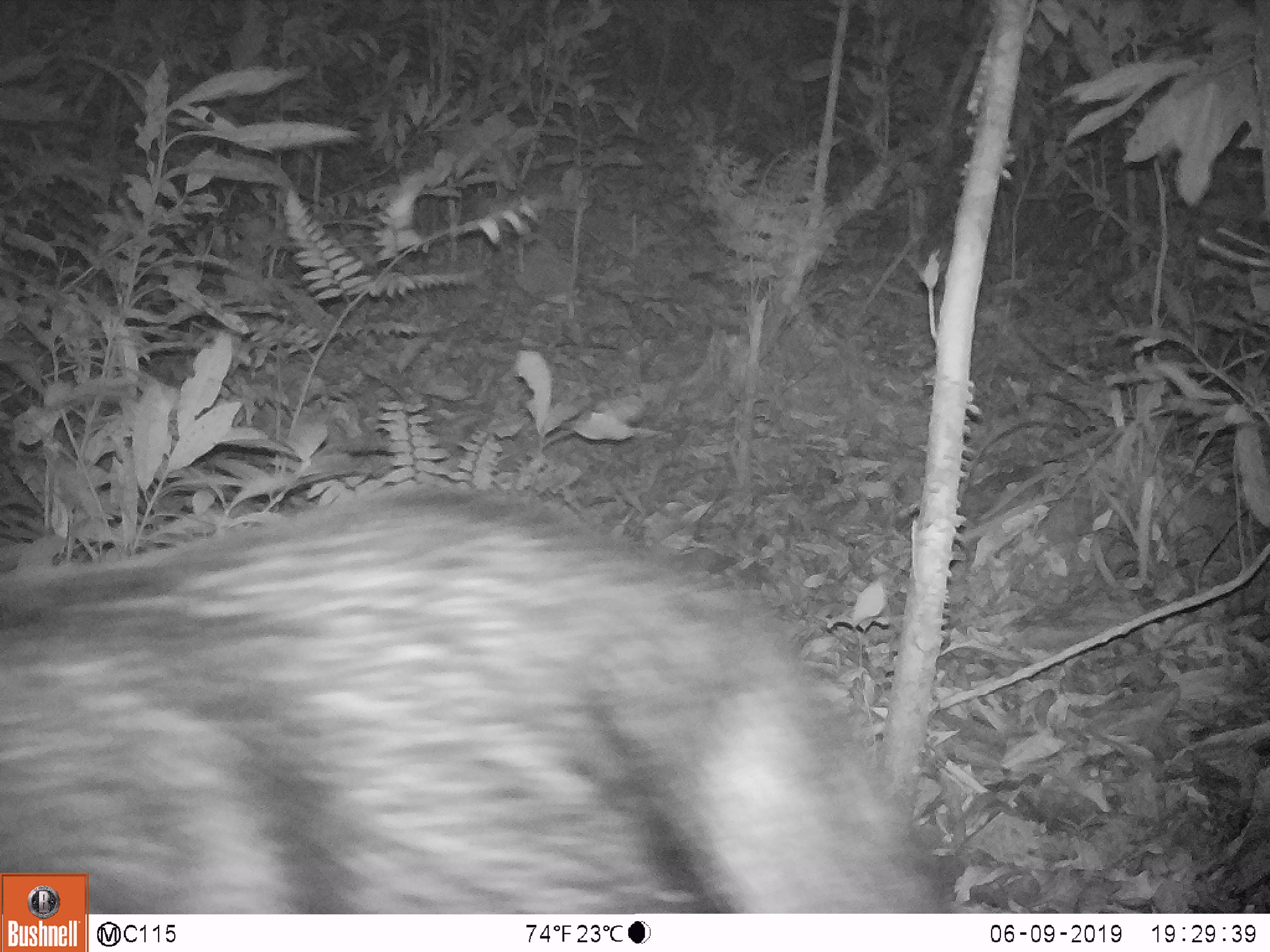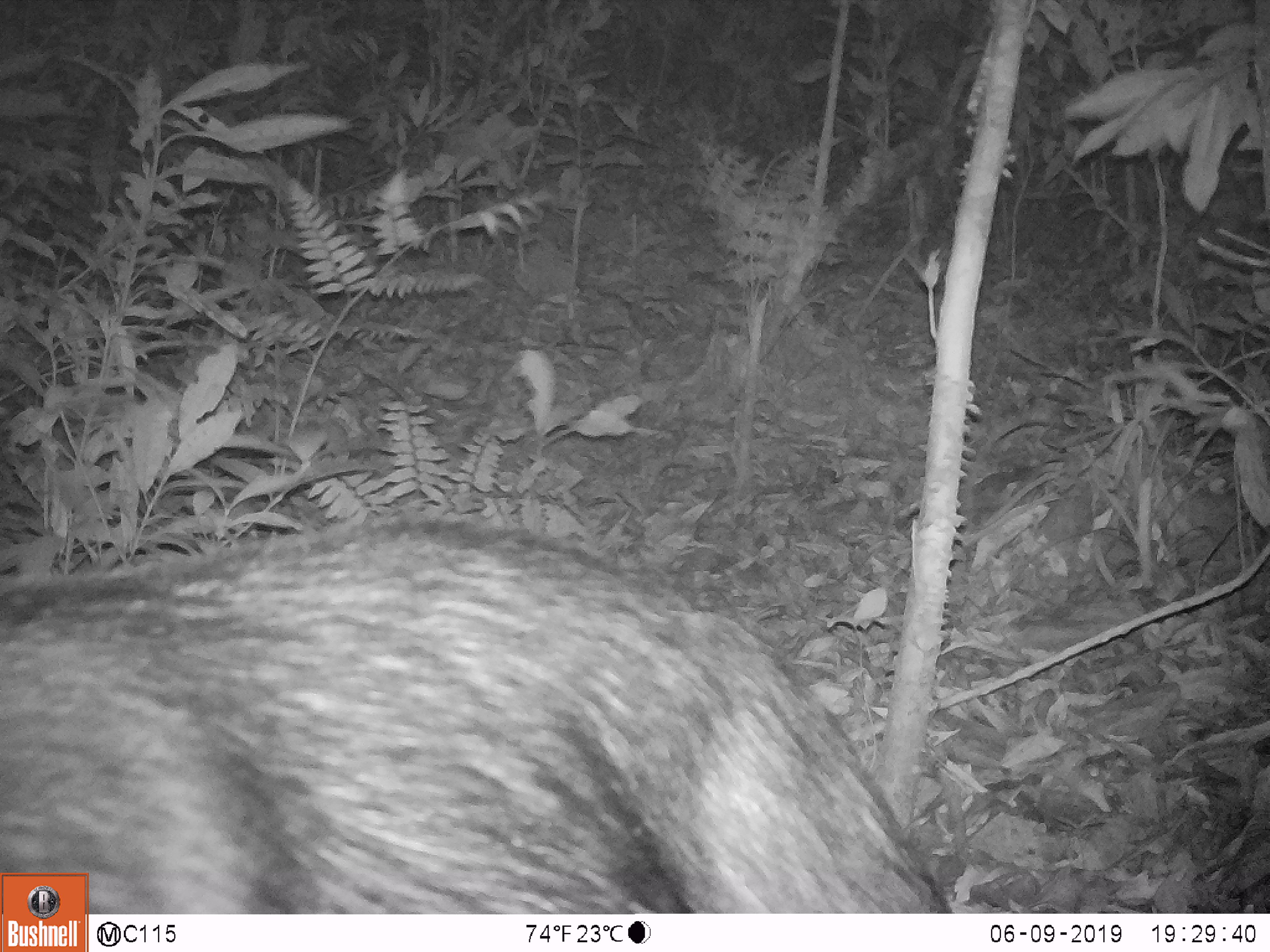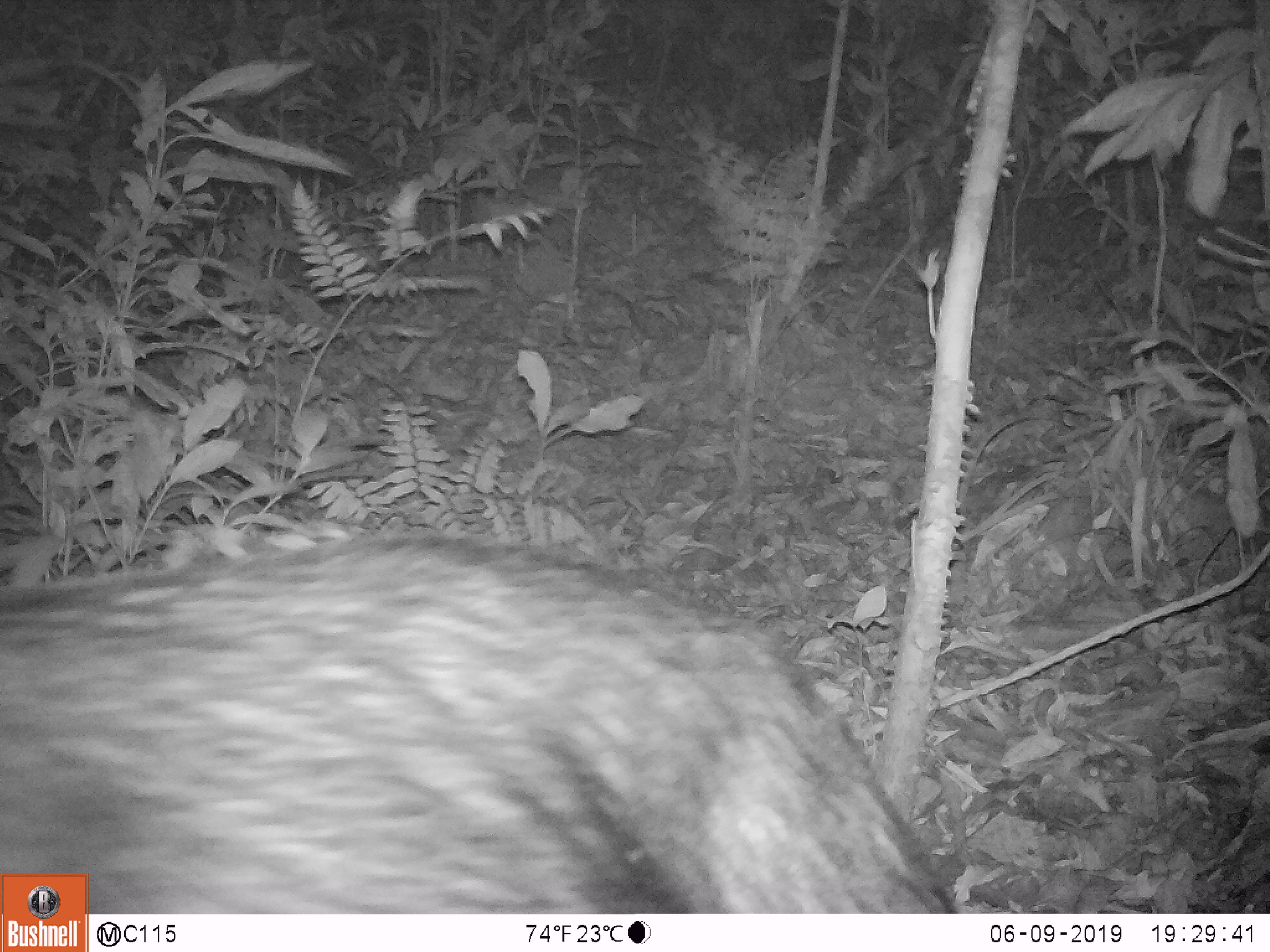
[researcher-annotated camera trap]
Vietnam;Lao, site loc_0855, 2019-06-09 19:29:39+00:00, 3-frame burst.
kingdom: Animalia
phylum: Chordata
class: Mammalia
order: Artiodactyla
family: Bovidae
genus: Capricornis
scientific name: Capricornis sumatraensis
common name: chinese serow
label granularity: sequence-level